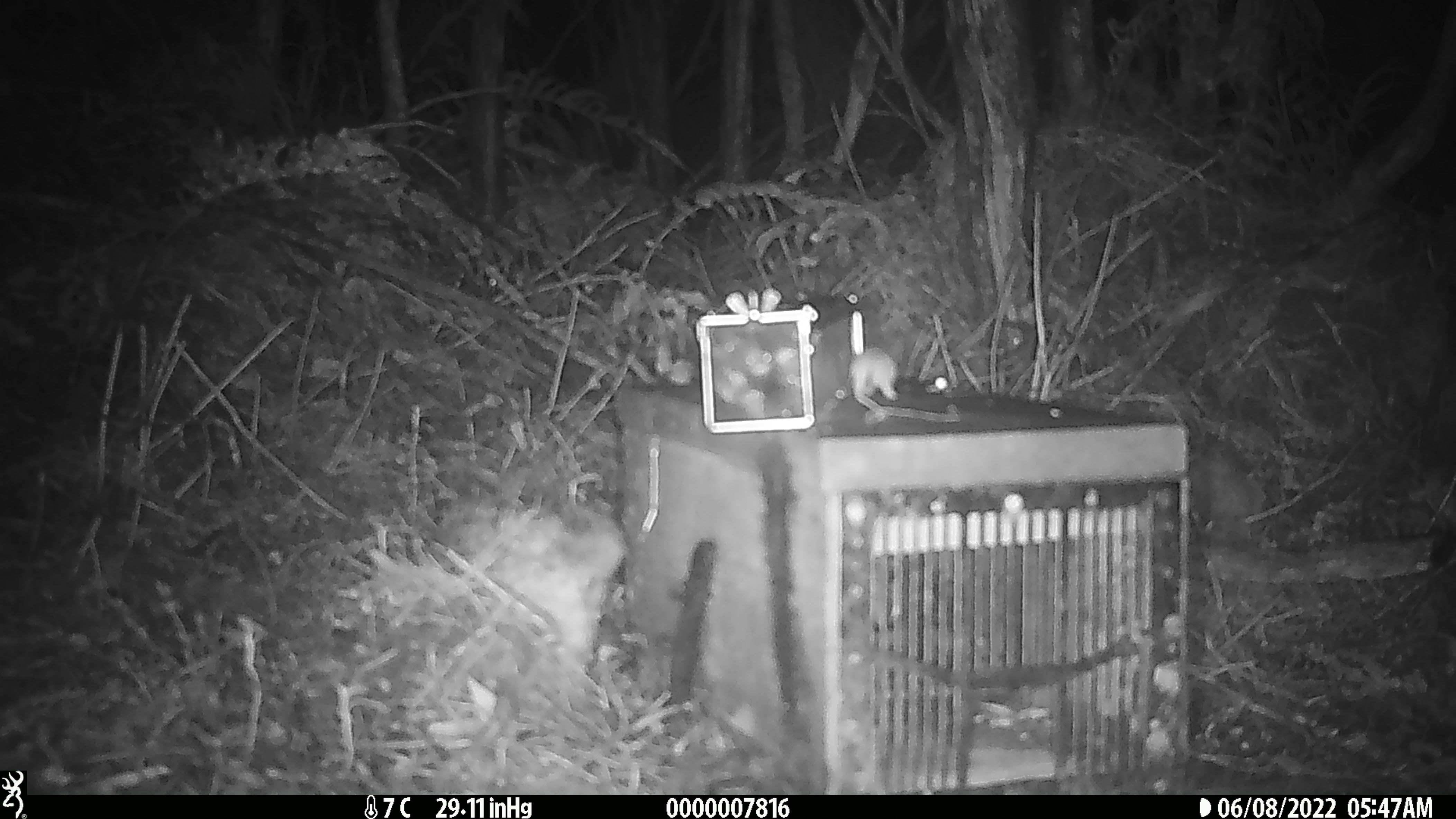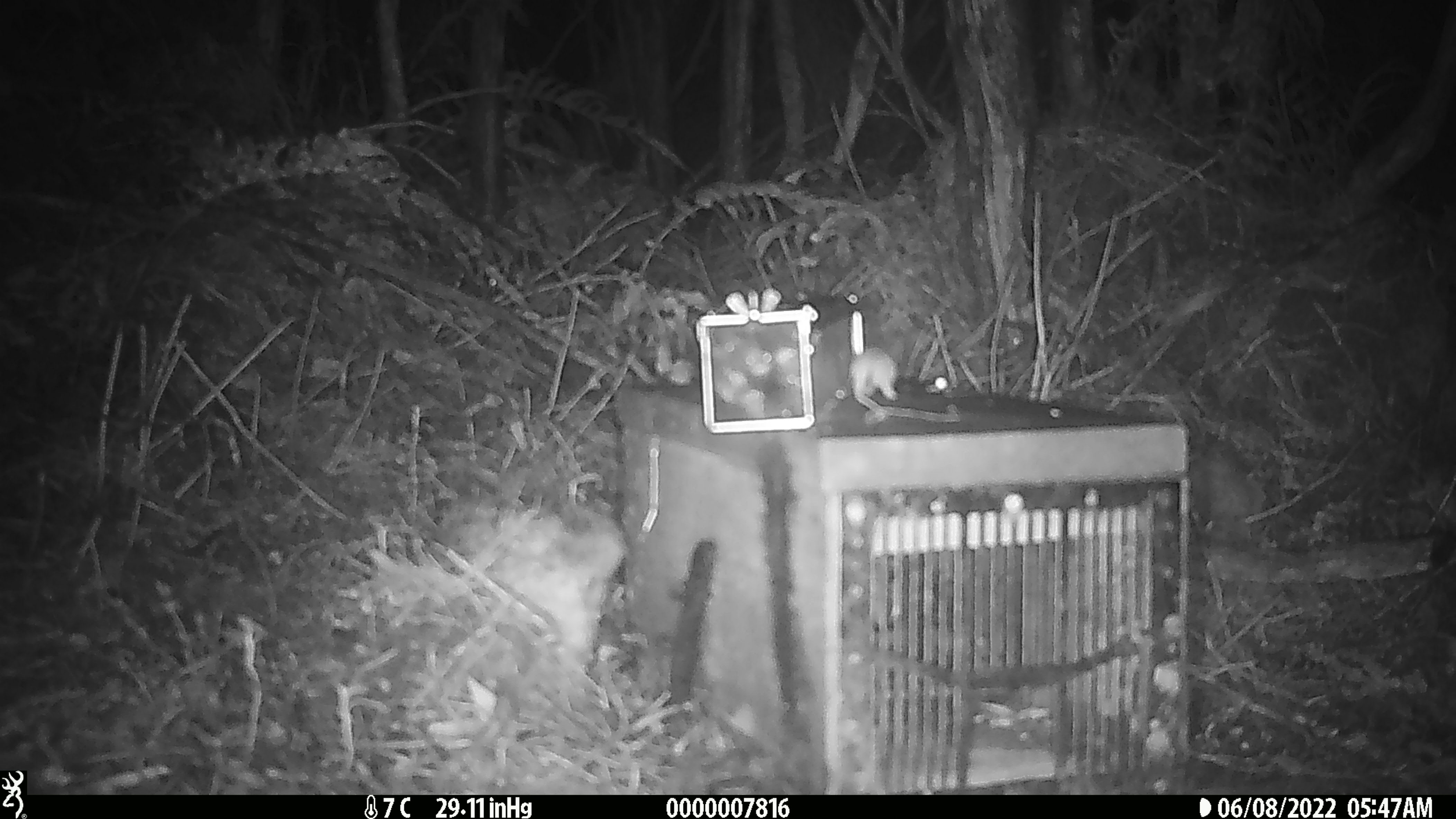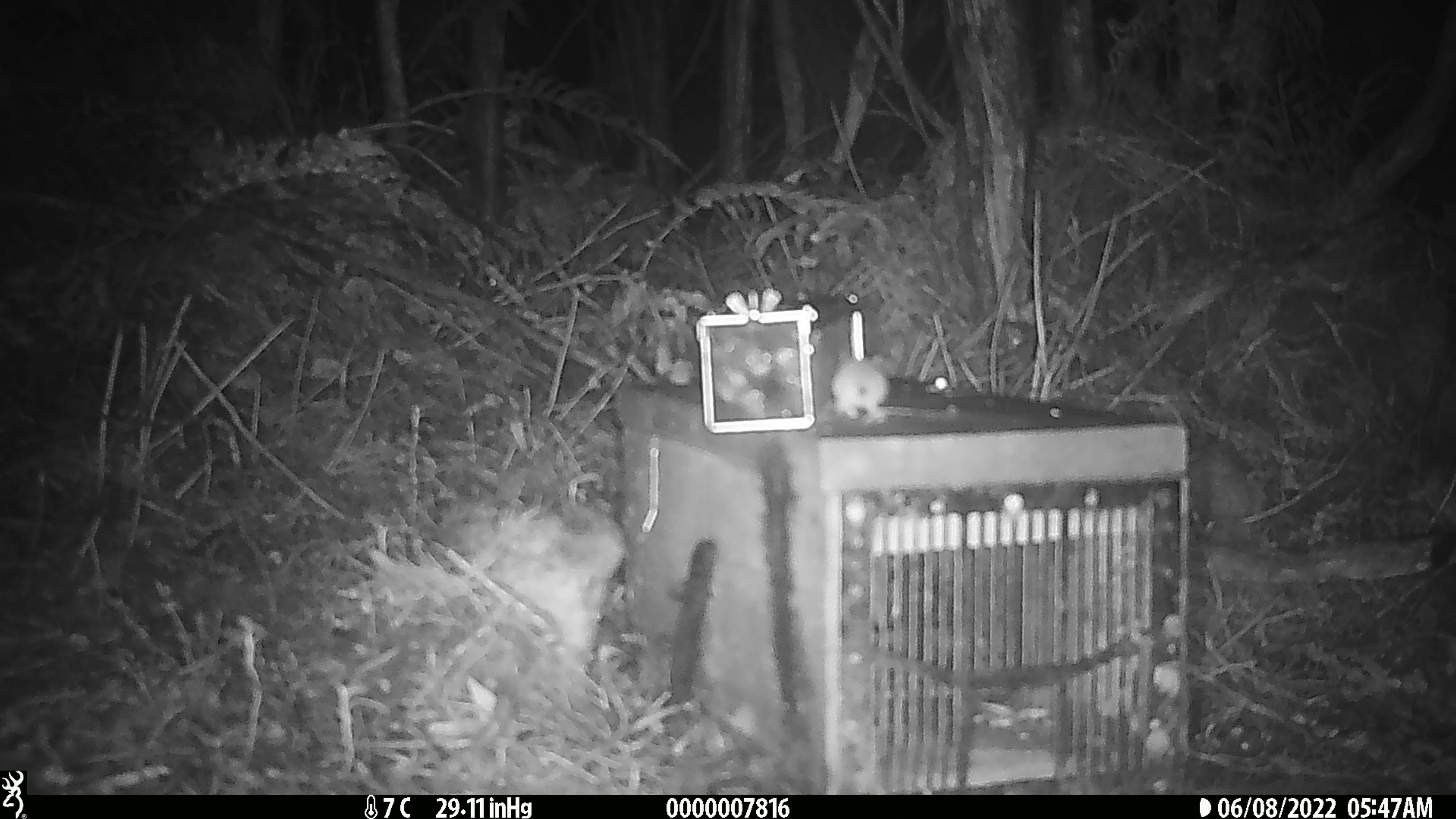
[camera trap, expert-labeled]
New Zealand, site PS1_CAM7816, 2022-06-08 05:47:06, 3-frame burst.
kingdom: Animalia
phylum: Chordata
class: Mammalia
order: Rodentia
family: Muridae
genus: Mus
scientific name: Mus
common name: mouse